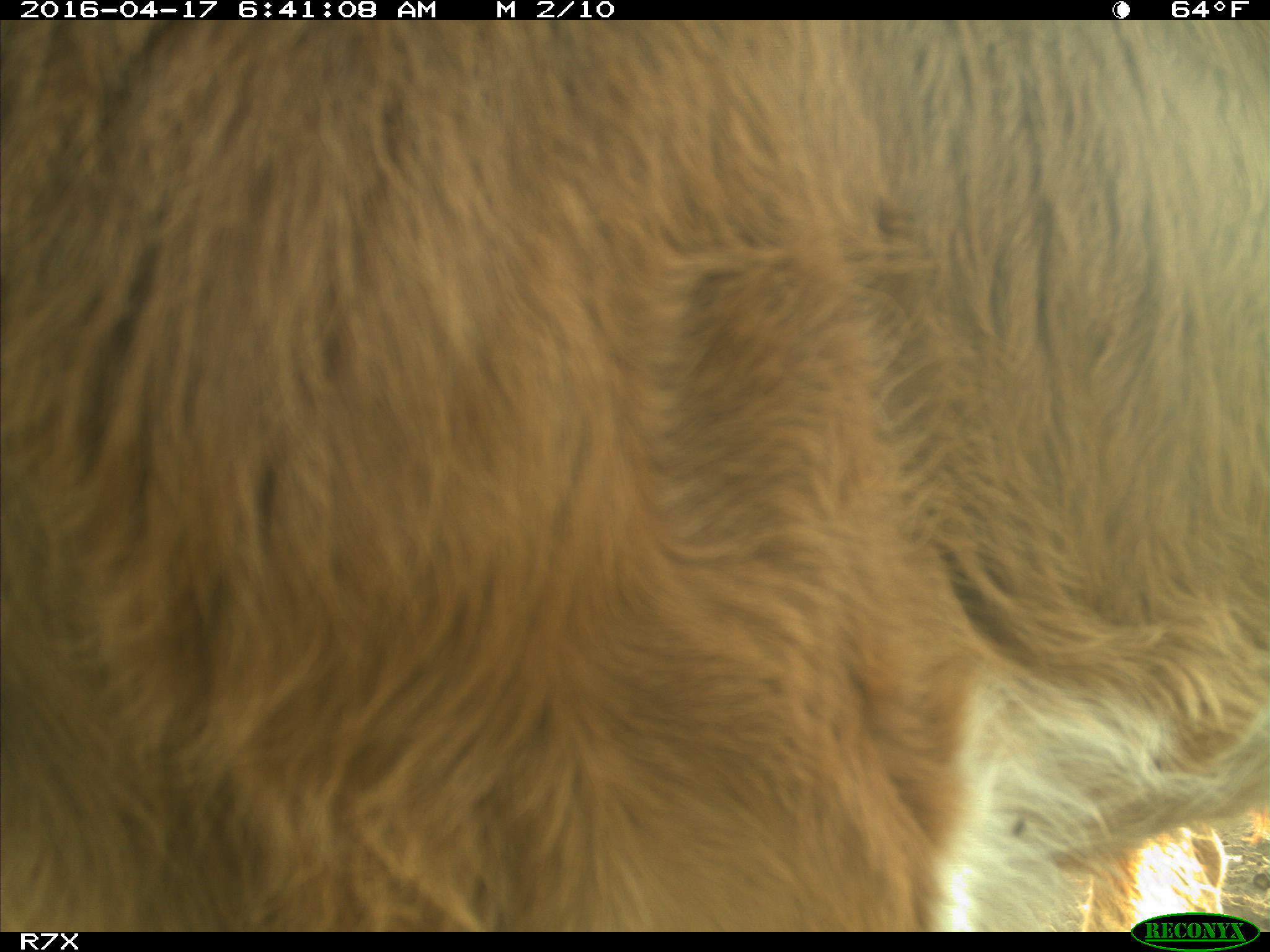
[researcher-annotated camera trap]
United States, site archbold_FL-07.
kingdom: Animalia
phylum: Chordata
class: Mammalia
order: Artiodactyla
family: Bovidae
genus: Bos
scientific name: Bos taurus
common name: domestic cow